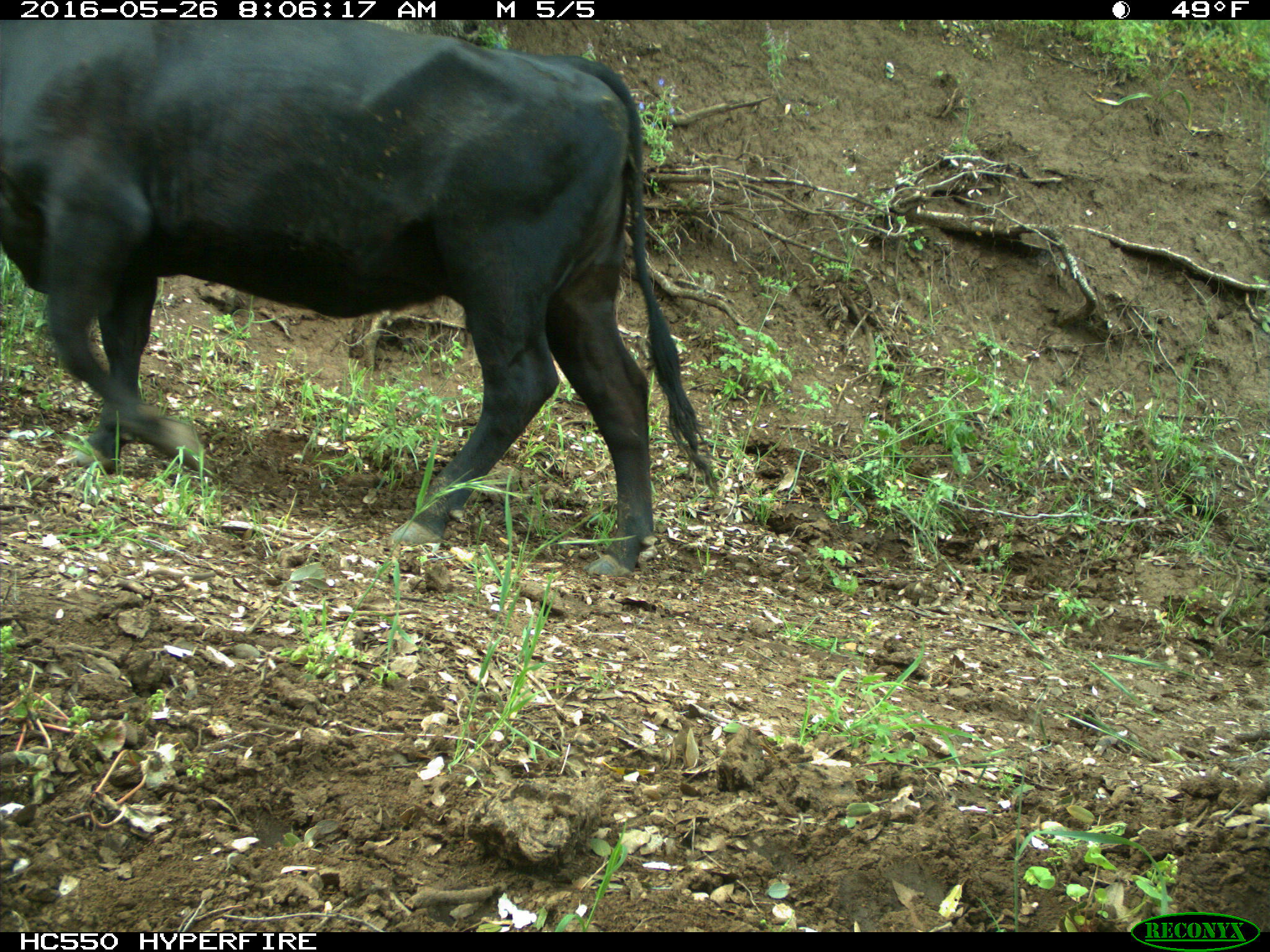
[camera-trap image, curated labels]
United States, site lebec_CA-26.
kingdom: Animalia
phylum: Chordata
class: Mammalia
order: Artiodactyla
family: Bovidae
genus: Bos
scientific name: Bos taurus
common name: domestic cow